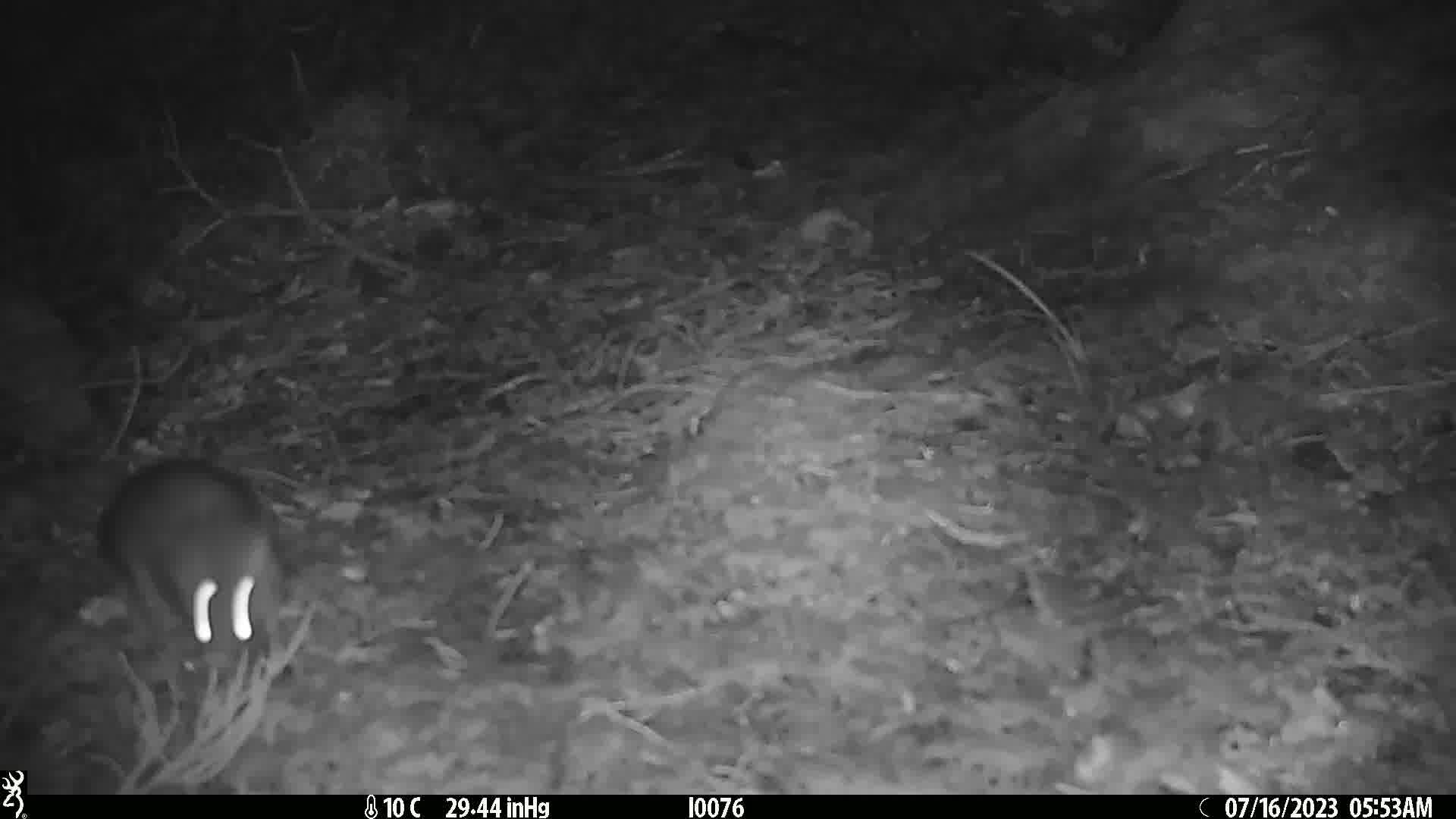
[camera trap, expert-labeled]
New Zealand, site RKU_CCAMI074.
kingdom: Animalia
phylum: Chordata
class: Mammalia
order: Rodentia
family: Muridae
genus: Rattus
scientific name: Rattus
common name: rat